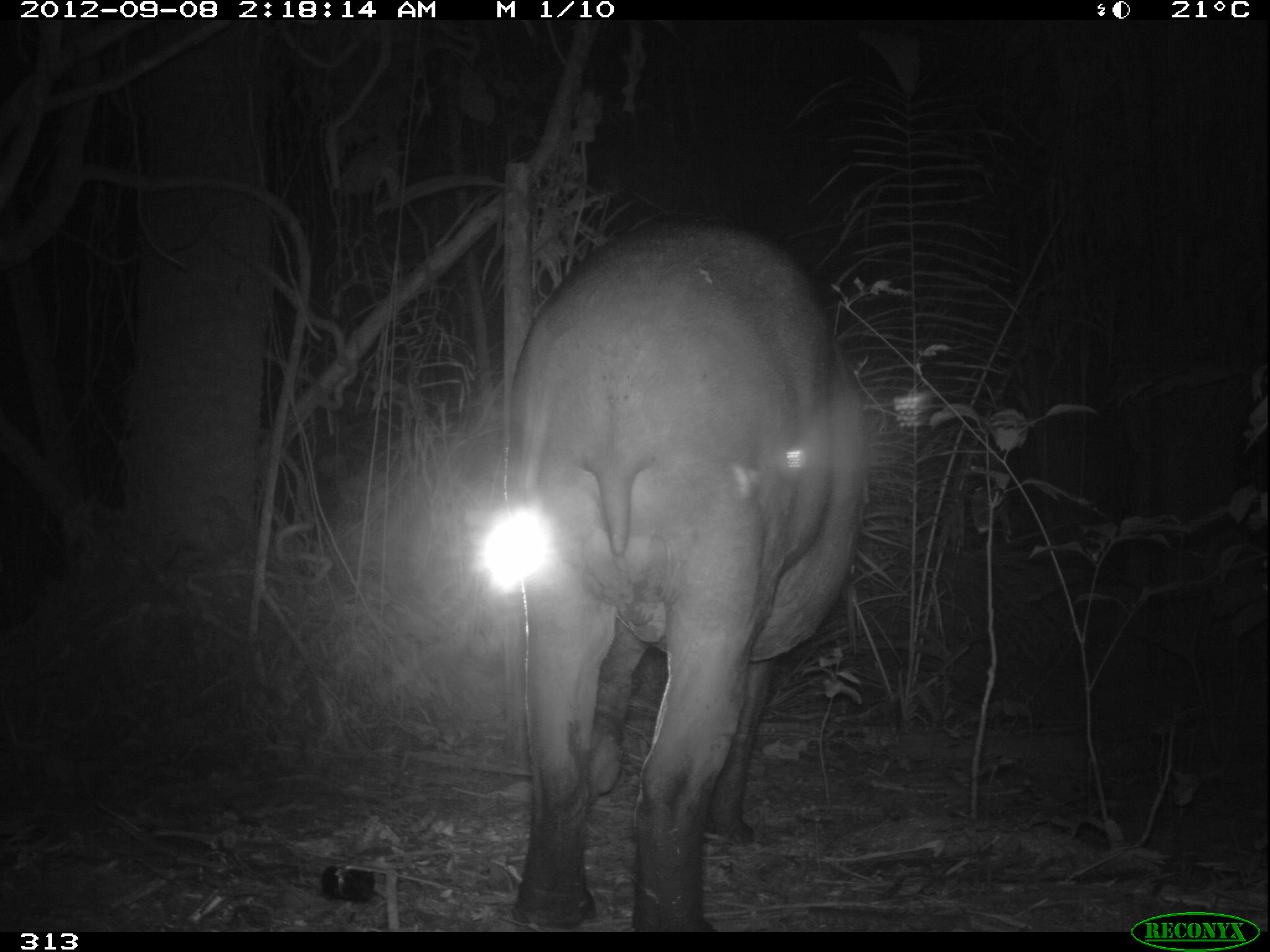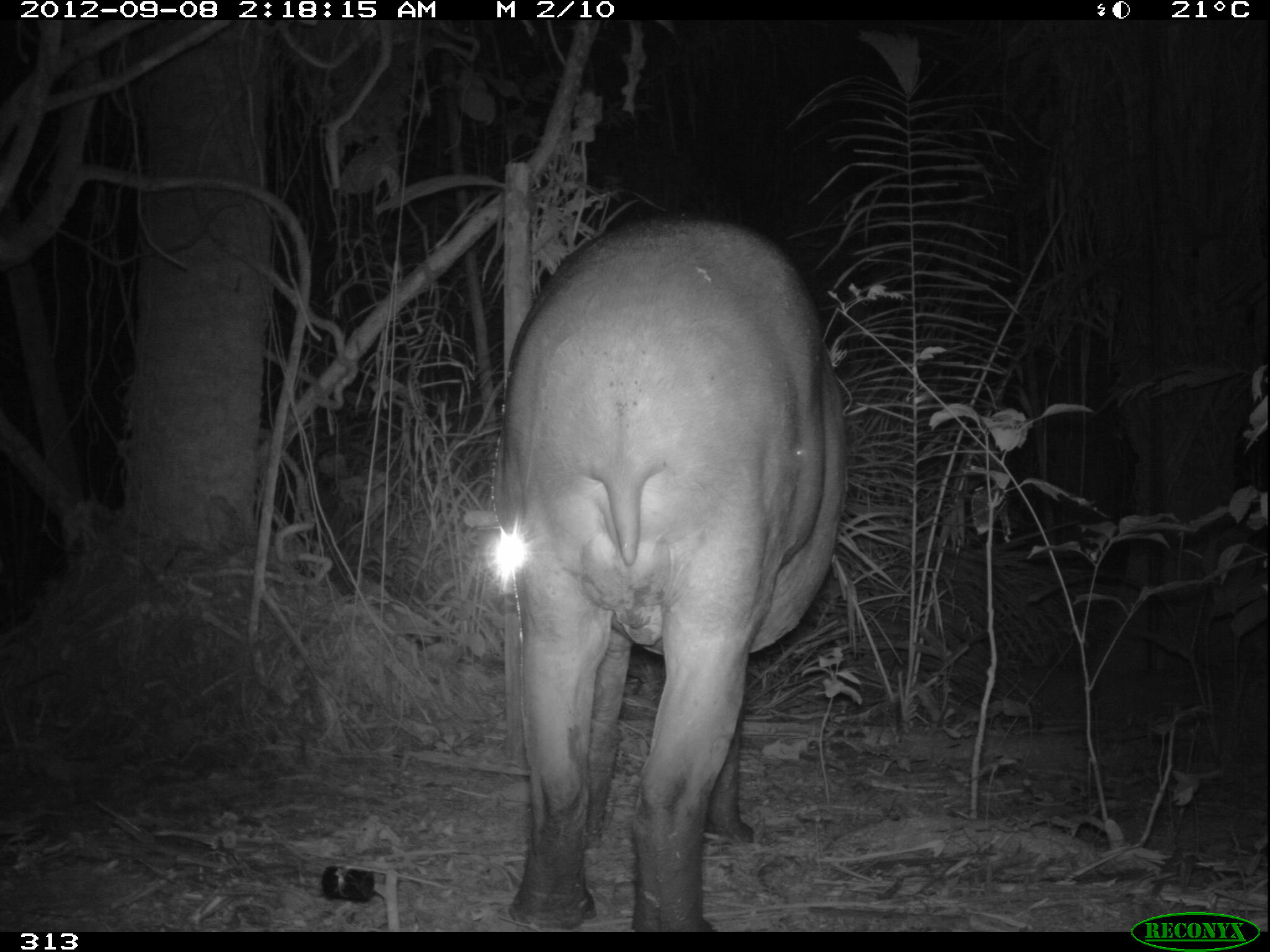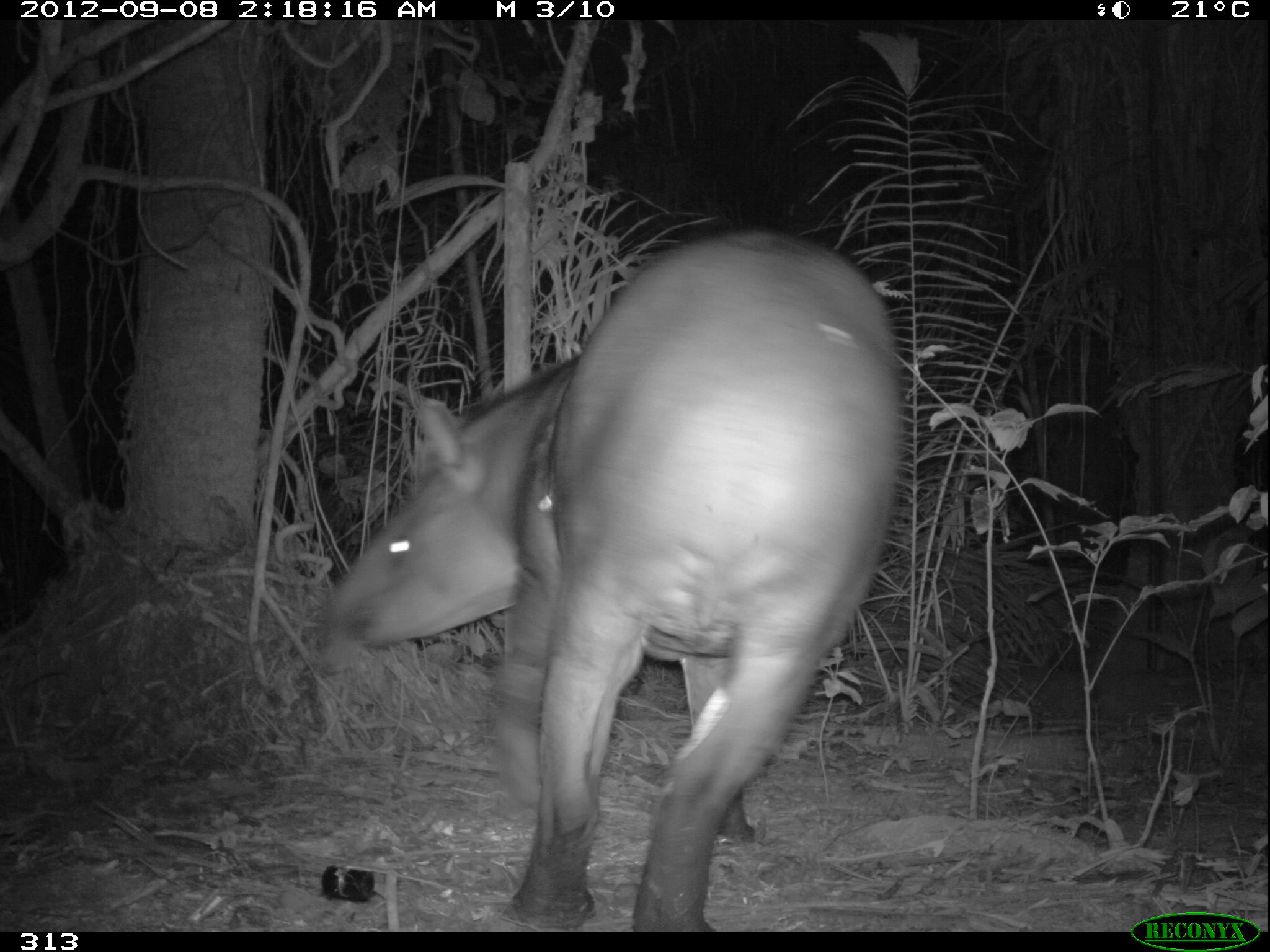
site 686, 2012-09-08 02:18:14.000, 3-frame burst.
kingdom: Animalia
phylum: Chordata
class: Mammalia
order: Perissodactyla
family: Tapiridae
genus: Tapirus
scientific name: Tapirus terrestris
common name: south american tapir